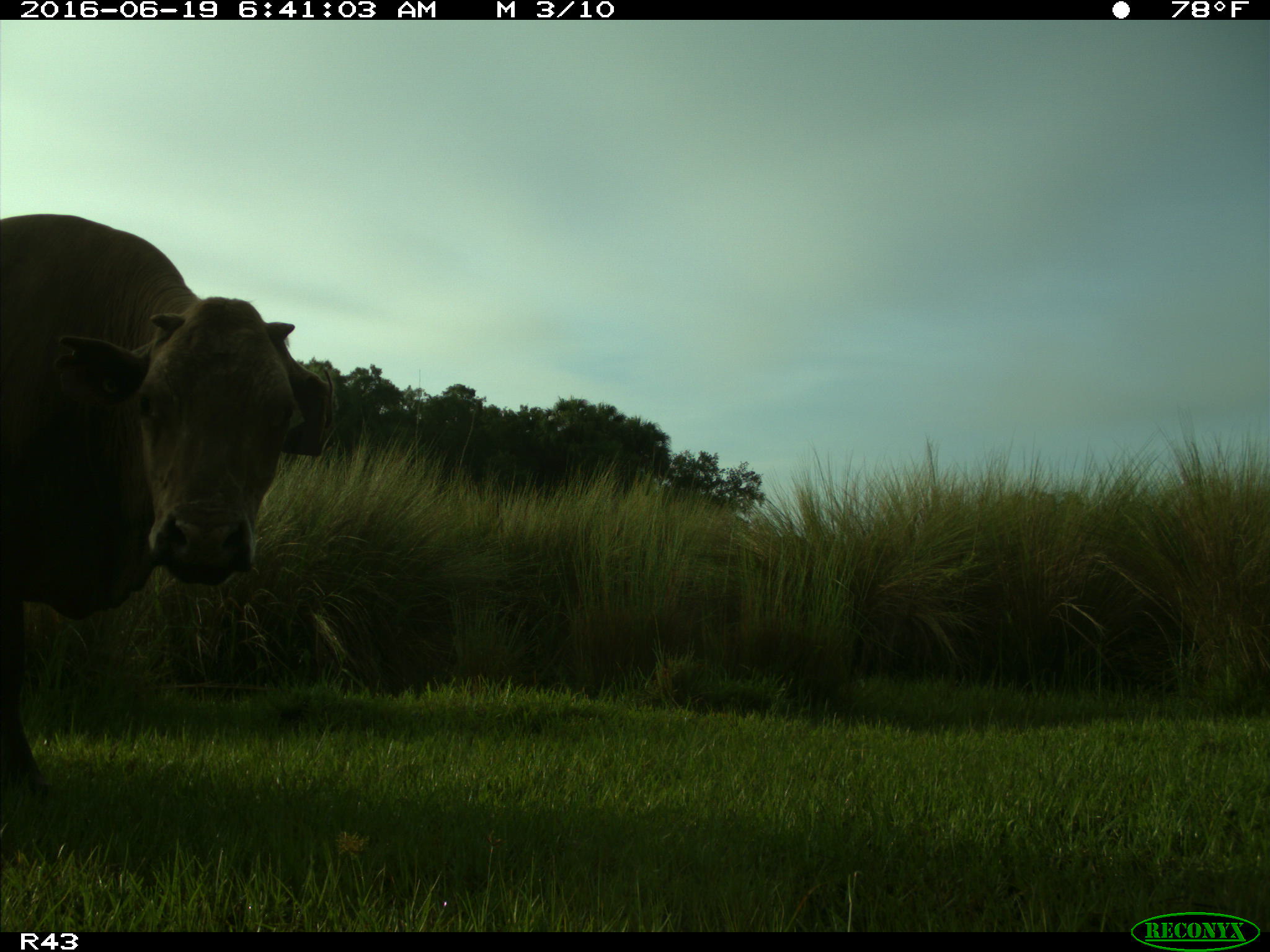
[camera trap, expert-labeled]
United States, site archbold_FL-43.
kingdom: Animalia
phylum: Chordata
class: Mammalia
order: Artiodactyla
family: Bovidae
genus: Bos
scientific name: Bos taurus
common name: domestic cow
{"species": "Bos taurus (domestic cow)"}